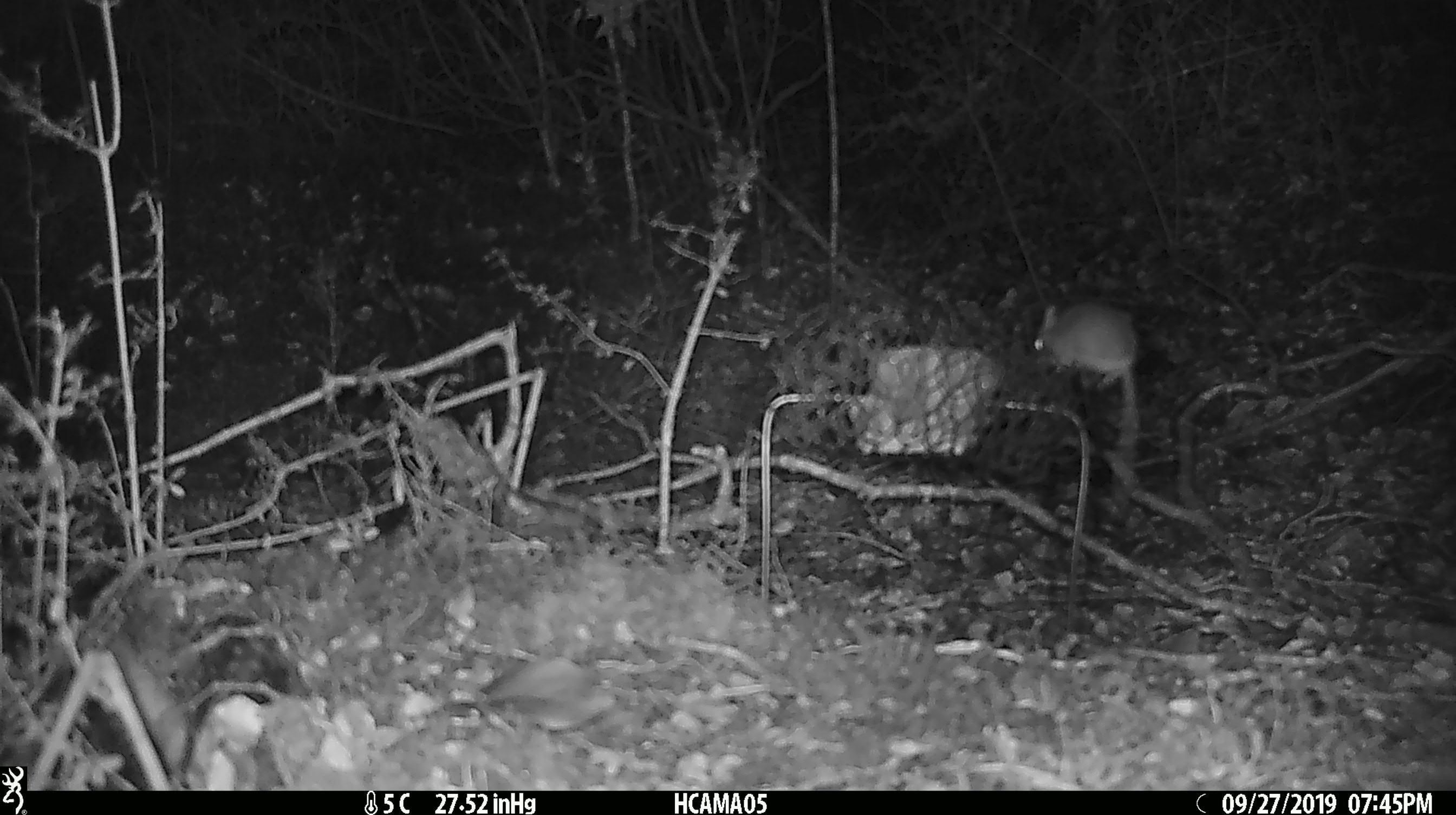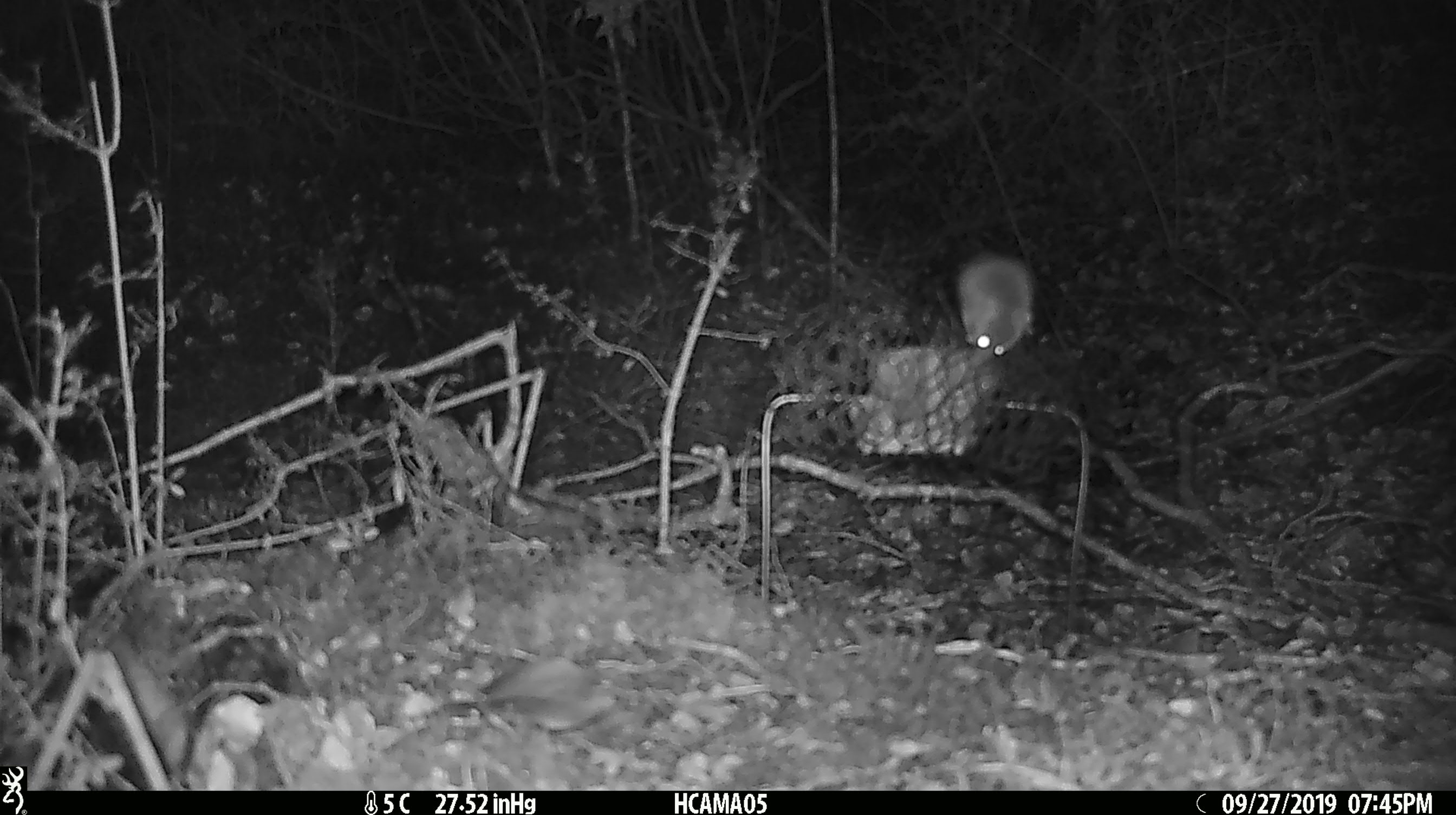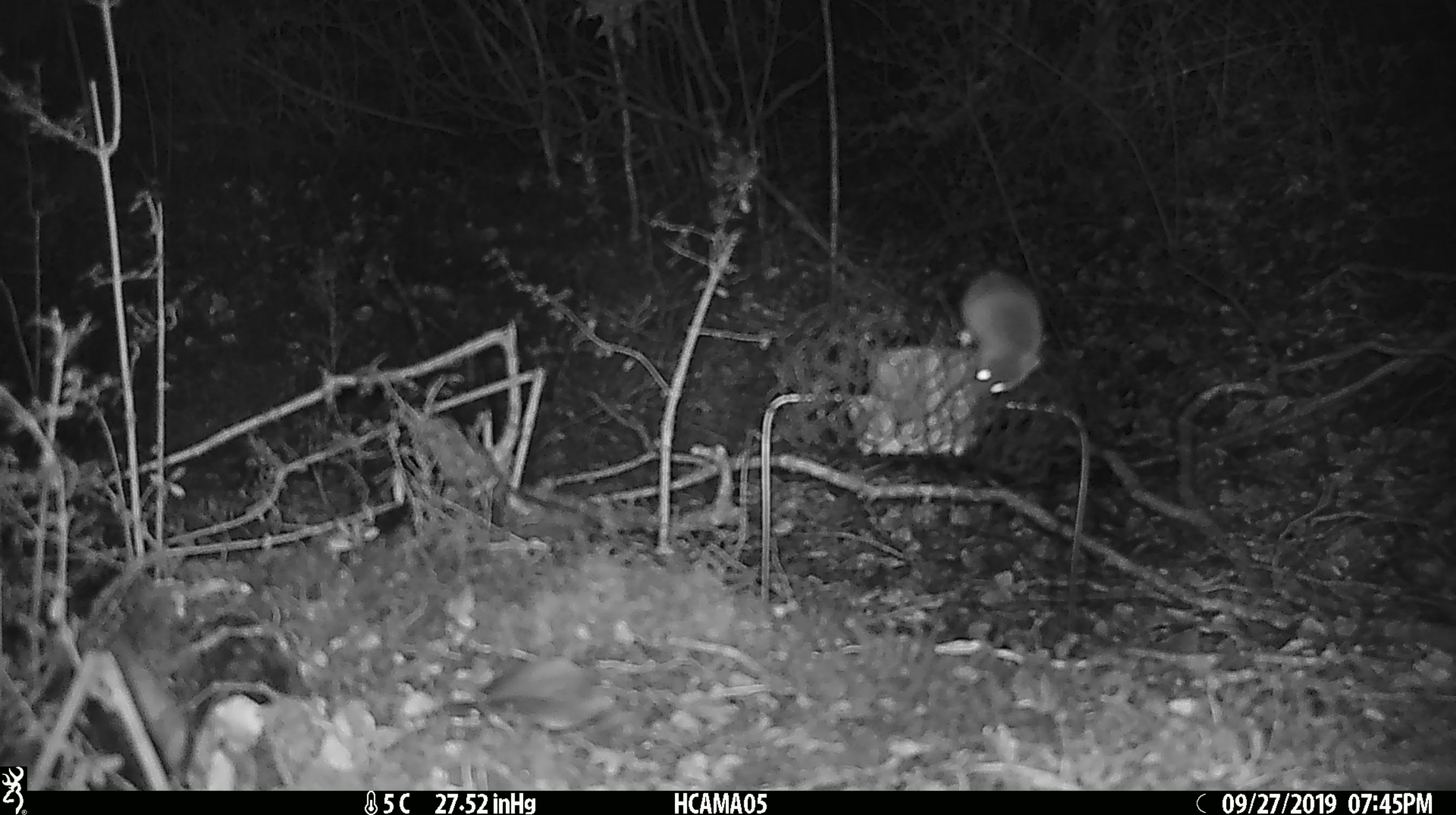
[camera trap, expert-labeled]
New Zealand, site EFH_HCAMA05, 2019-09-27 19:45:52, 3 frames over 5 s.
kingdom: Animalia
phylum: Chordata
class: Mammalia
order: Rodentia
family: Muridae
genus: Mus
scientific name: Mus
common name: mouse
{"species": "mouse (Mus)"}